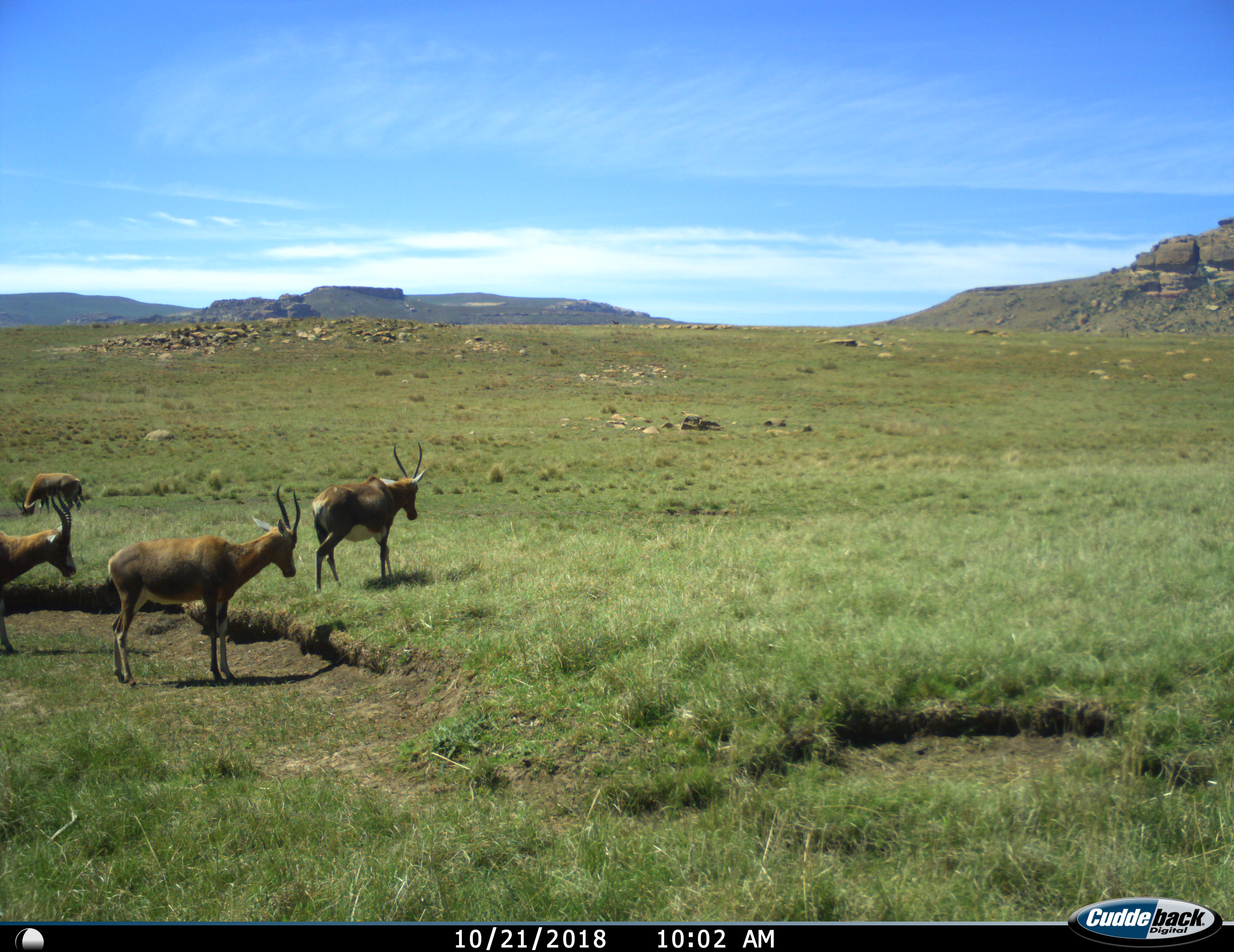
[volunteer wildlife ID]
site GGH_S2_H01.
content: unidentified animal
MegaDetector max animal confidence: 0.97